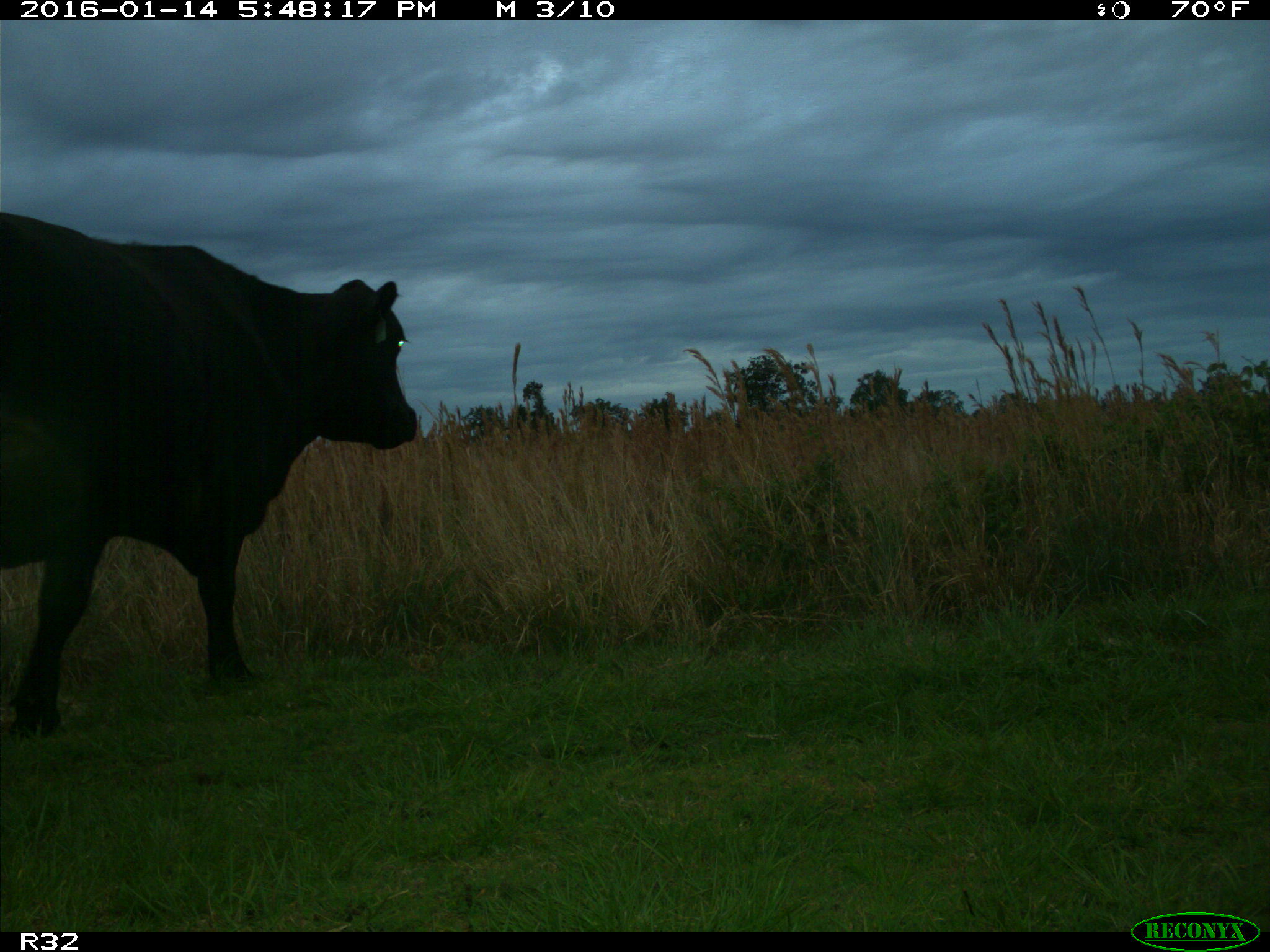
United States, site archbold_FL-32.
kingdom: Animalia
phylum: Chordata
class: Mammalia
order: Artiodactyla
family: Bovidae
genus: Bos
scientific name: Bos taurus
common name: domestic cow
Bos taurus (domestic cow).